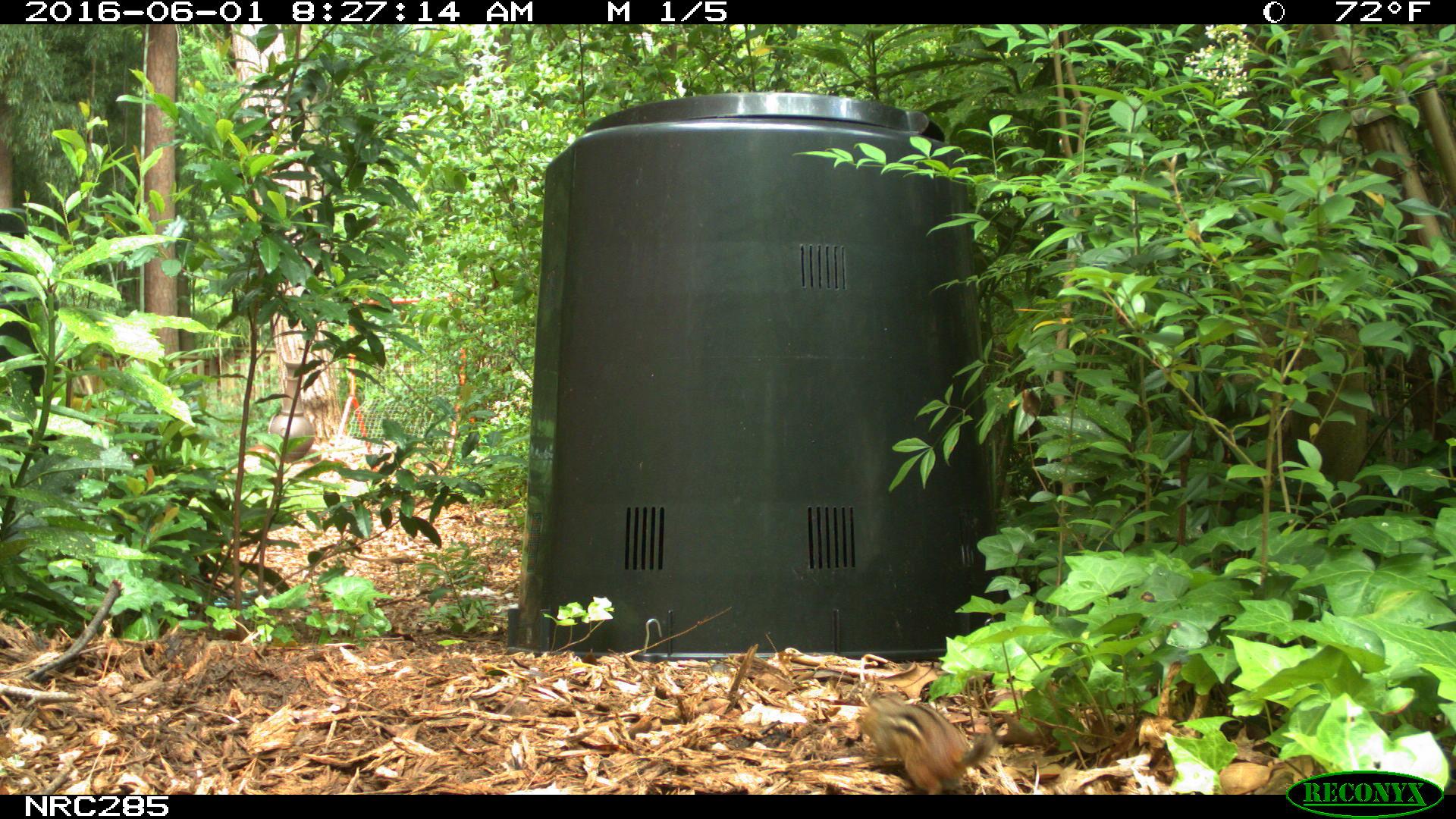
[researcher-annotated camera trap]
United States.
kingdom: Animalia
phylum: Chordata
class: Mammalia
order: Rodentia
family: Sciuridae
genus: Tamias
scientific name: Tamias striatus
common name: eastern chipmunk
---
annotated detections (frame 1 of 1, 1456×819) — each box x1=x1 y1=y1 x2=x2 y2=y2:
Eastern Chipmunk: x1=853 y1=687 x2=996 y2=792